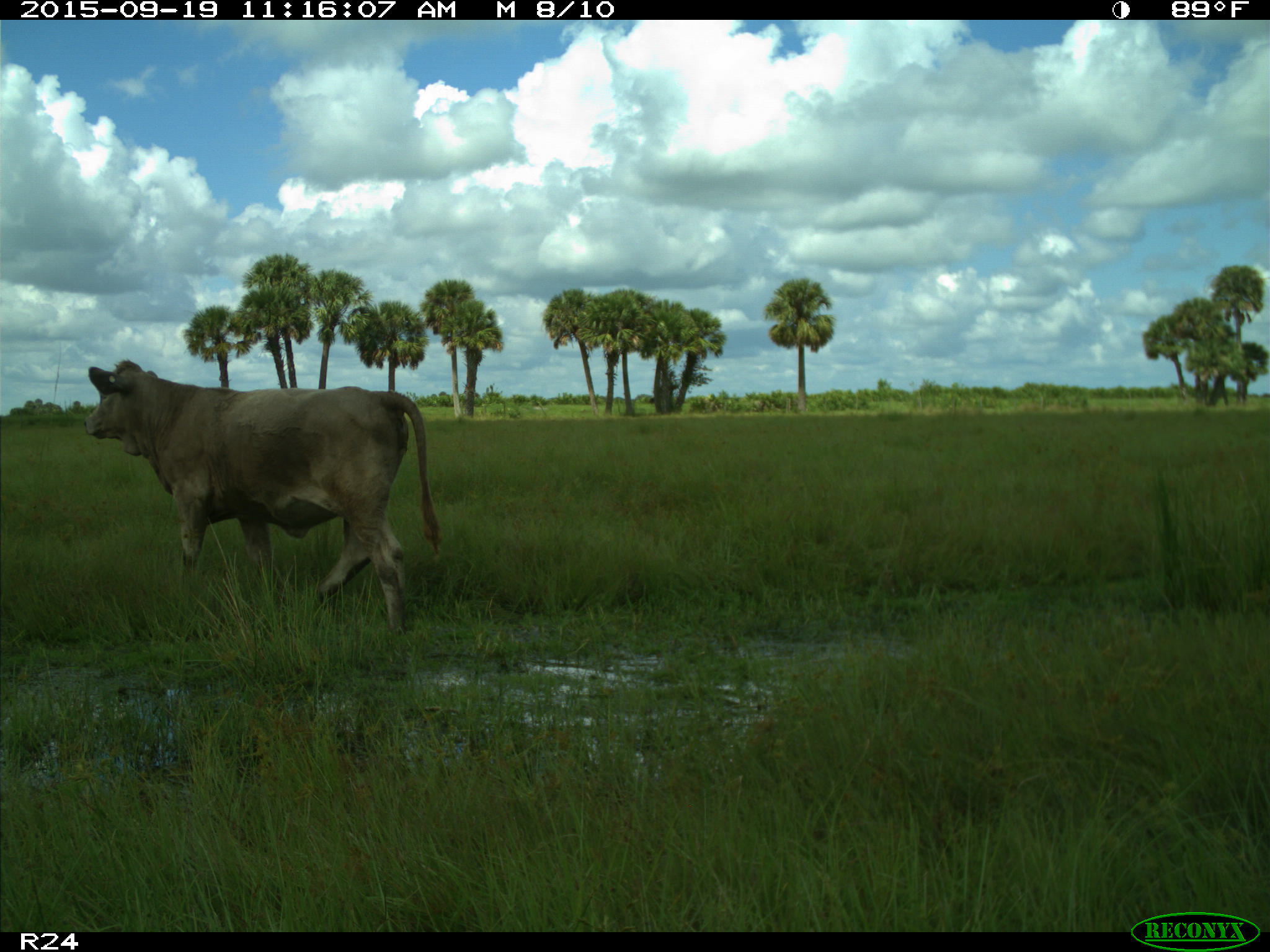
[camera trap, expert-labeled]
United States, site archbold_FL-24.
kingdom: Animalia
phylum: Chordata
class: Mammalia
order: Artiodactyla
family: Bovidae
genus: Bos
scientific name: Bos taurus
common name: domestic cow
Bos taurus (domestic cow).